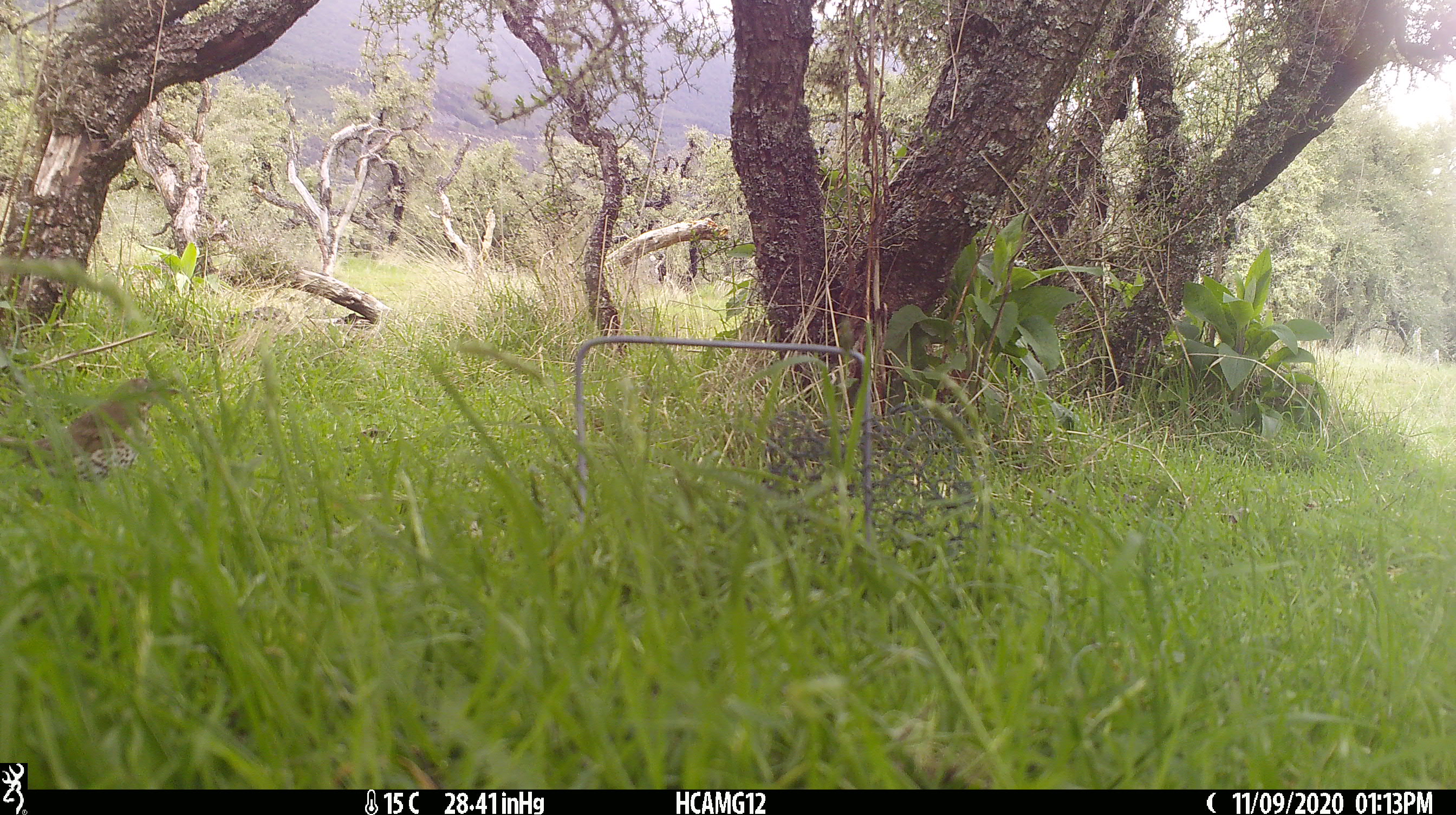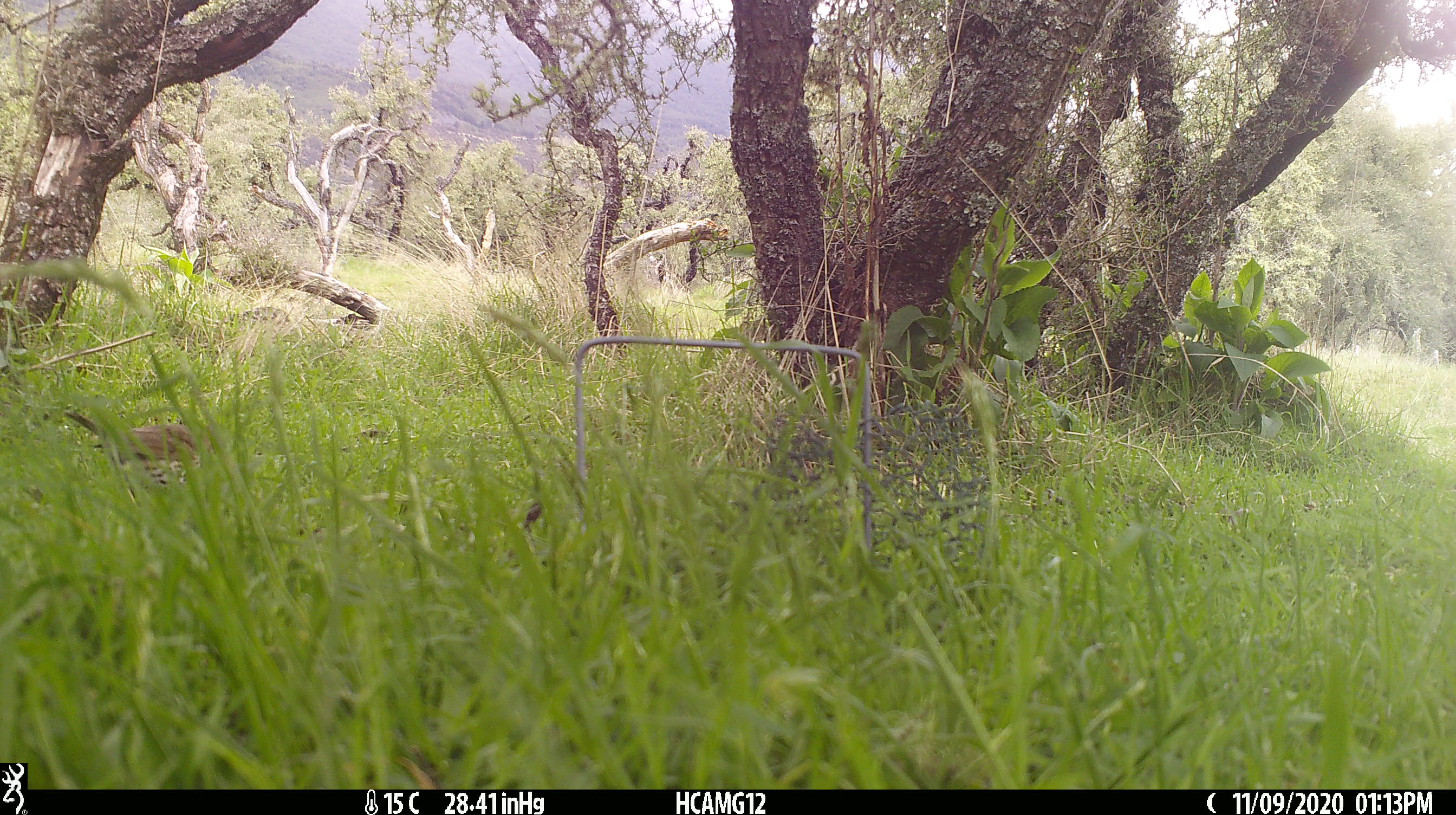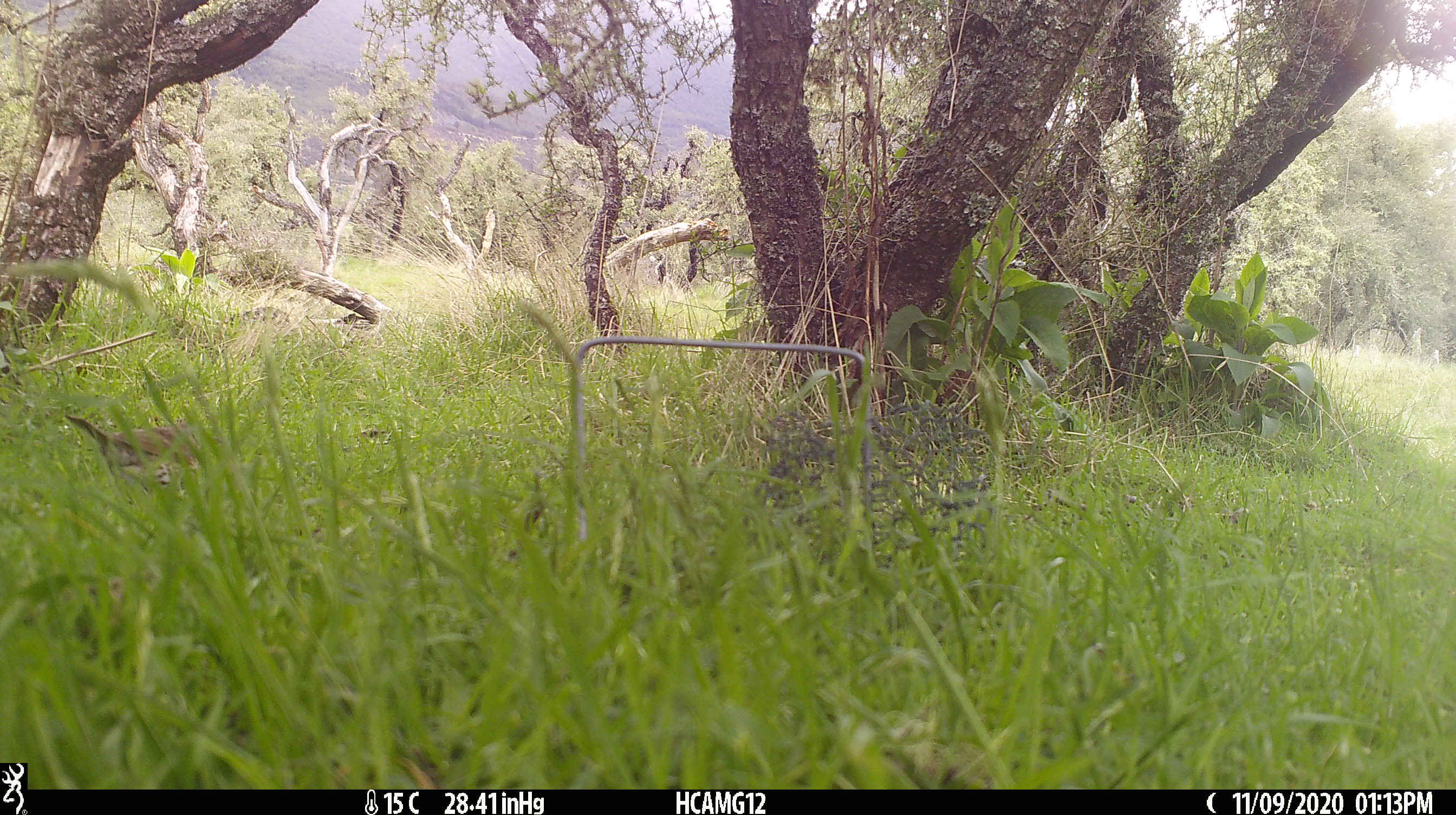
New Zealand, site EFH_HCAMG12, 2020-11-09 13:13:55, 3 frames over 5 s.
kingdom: Animalia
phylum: Chordata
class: Aves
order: Passeriformes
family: Turdidae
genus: Turdus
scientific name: Turdus philomelos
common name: song thrush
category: thrush